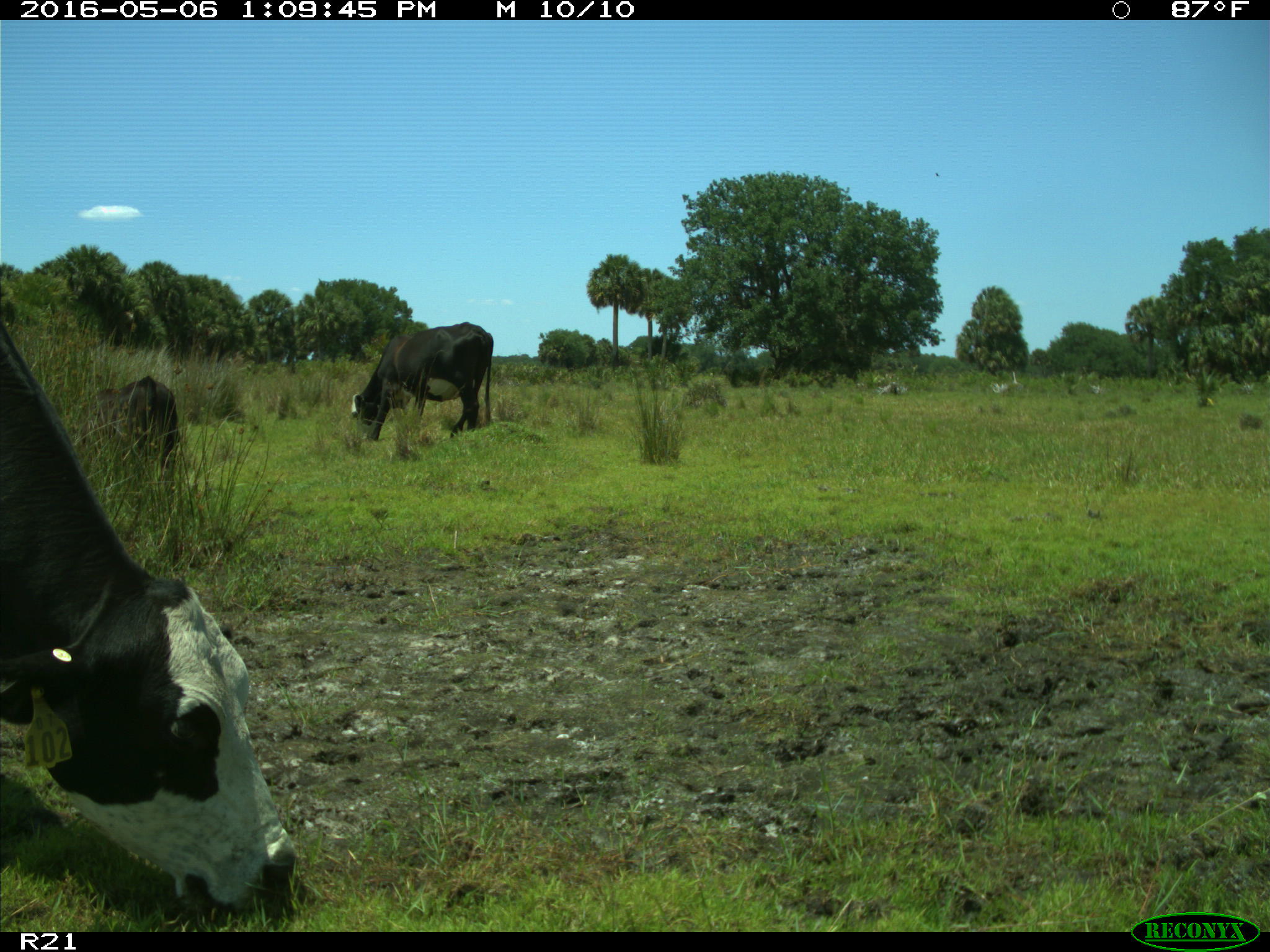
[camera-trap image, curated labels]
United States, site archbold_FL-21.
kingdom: Animalia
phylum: Chordata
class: Mammalia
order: Artiodactyla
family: Bovidae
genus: Bos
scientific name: Bos taurus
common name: domestic cow